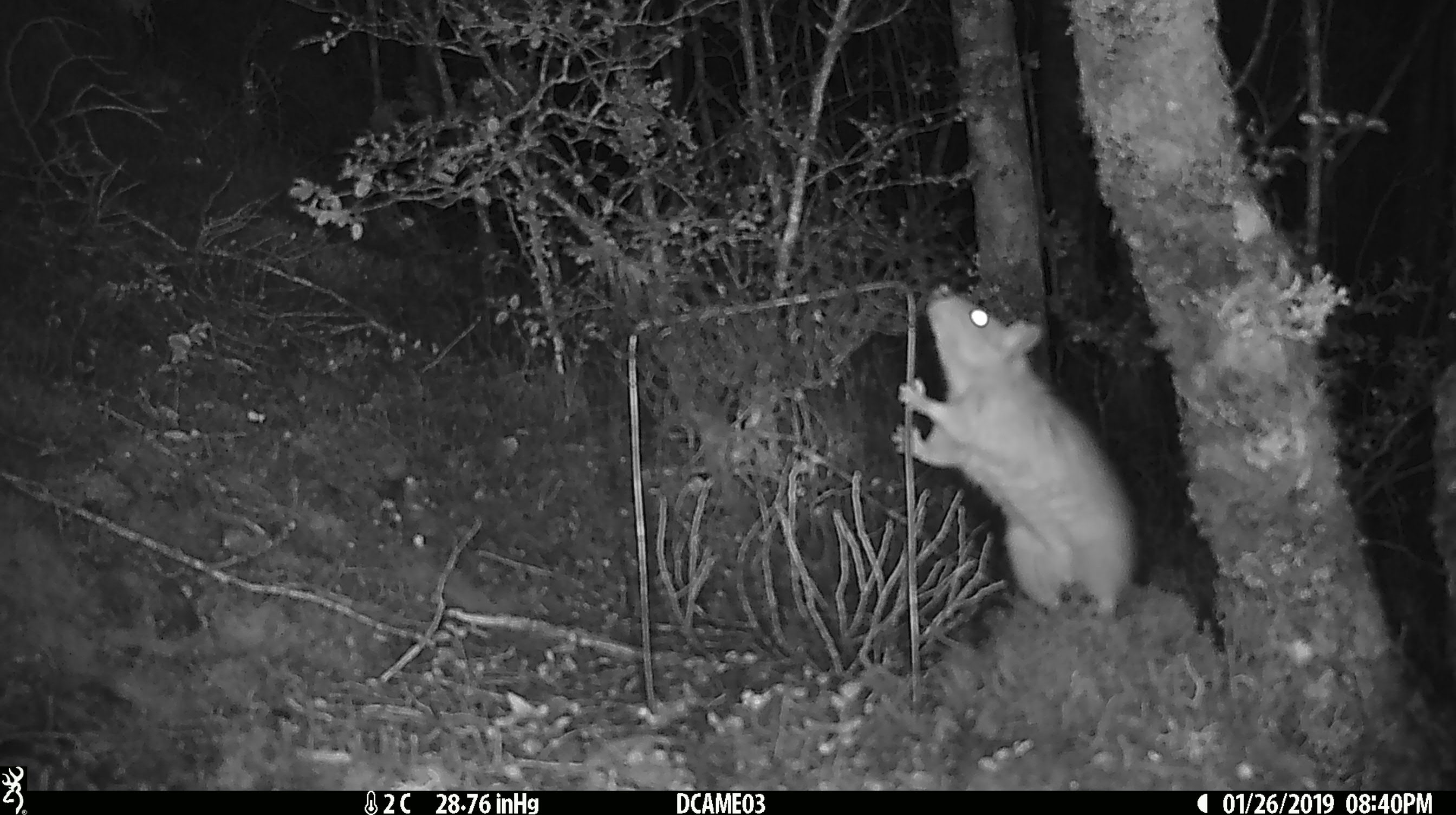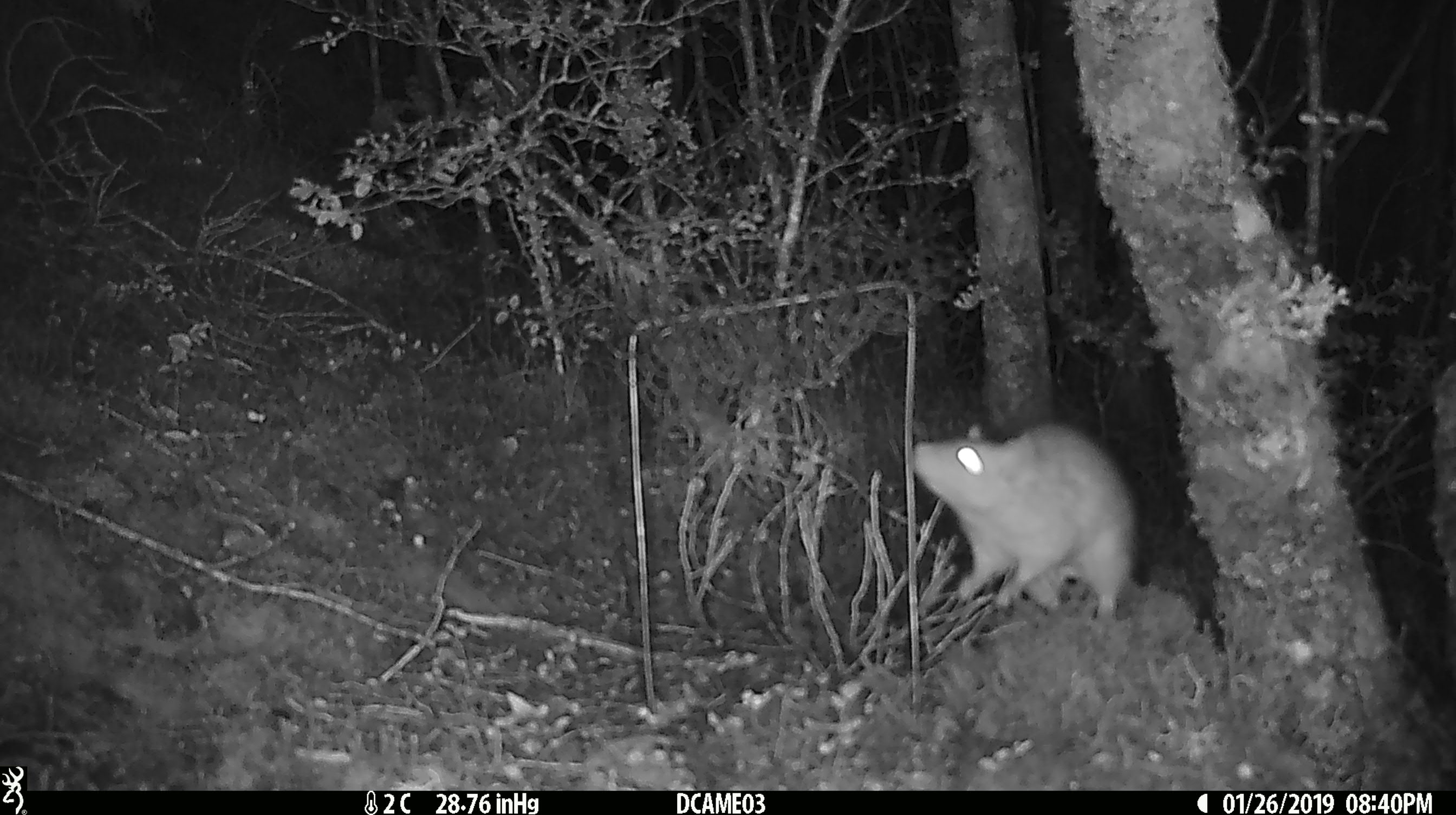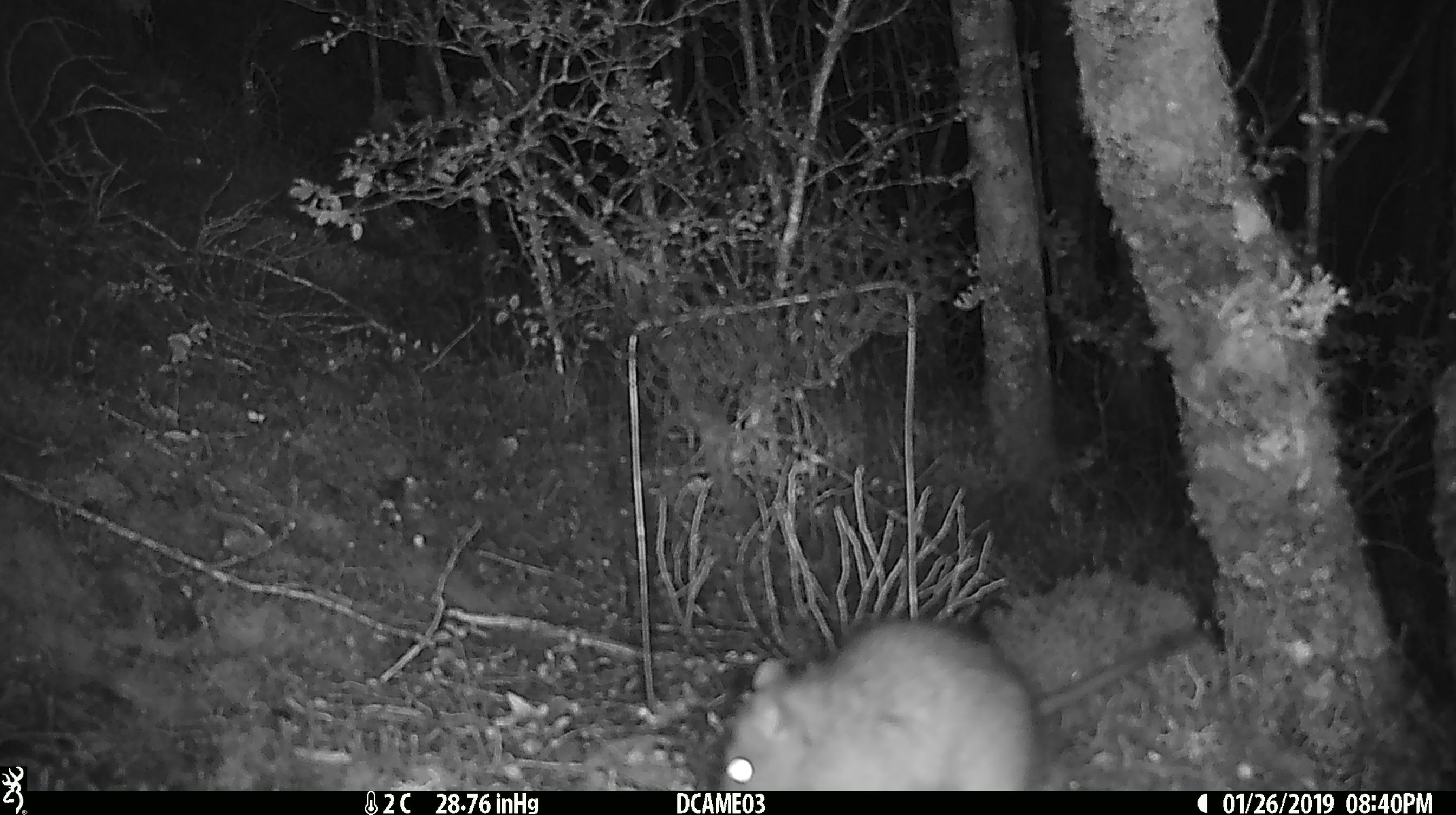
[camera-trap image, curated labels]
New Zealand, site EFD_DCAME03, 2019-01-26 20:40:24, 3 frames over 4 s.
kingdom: Animalia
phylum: Chordata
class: Mammalia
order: Rodentia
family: Muridae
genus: Rattus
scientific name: Rattus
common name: rat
Rat (Rattus).